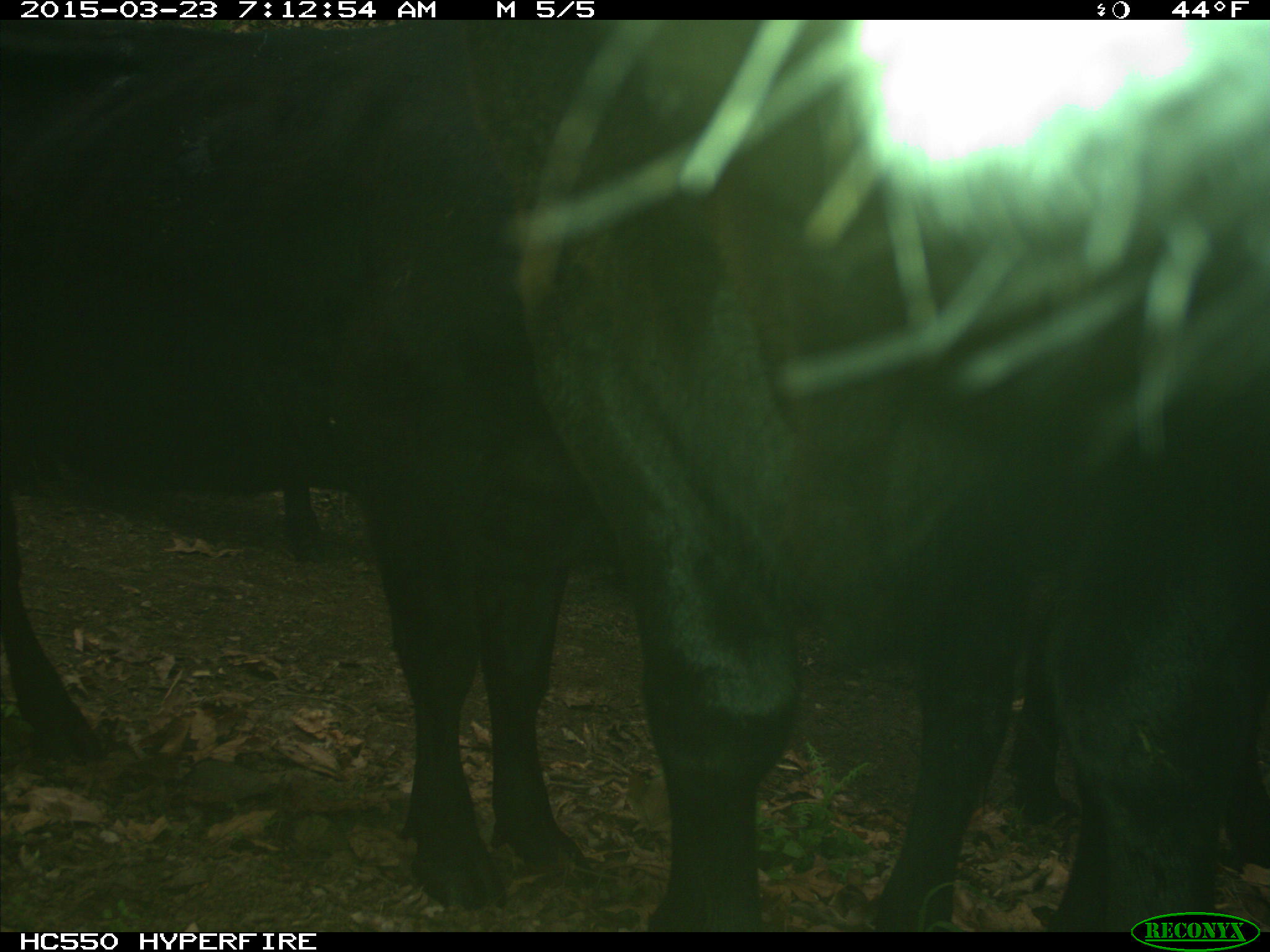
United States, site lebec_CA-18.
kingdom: Animalia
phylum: Chordata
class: Mammalia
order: Artiodactyla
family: Bovidae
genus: Bos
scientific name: Bos taurus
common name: domestic cow